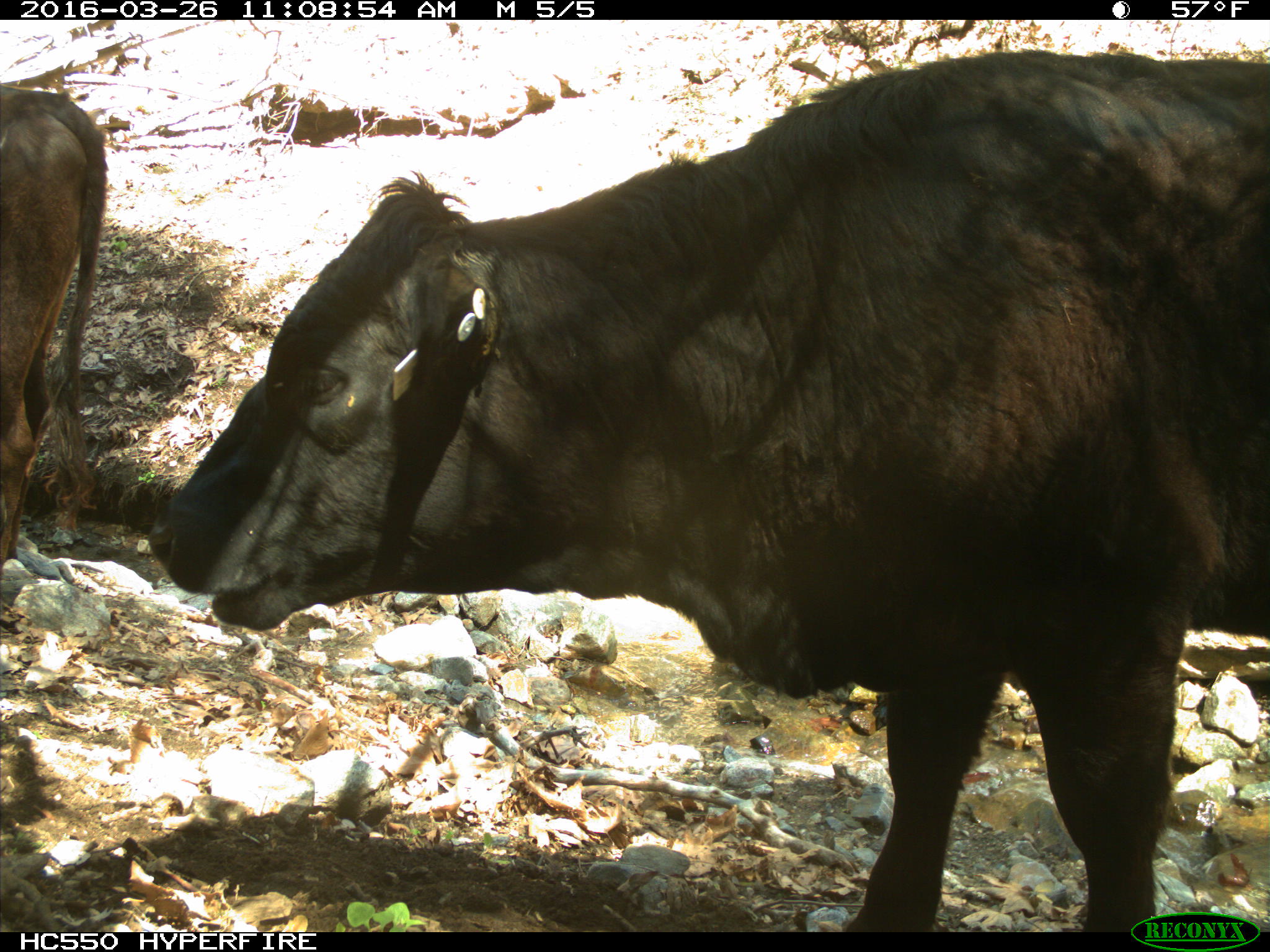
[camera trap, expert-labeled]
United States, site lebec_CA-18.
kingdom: Animalia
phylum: Chordata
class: Mammalia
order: Artiodactyla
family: Bovidae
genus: Bos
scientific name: Bos taurus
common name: domestic cow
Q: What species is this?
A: Bos taurus (domestic cow).